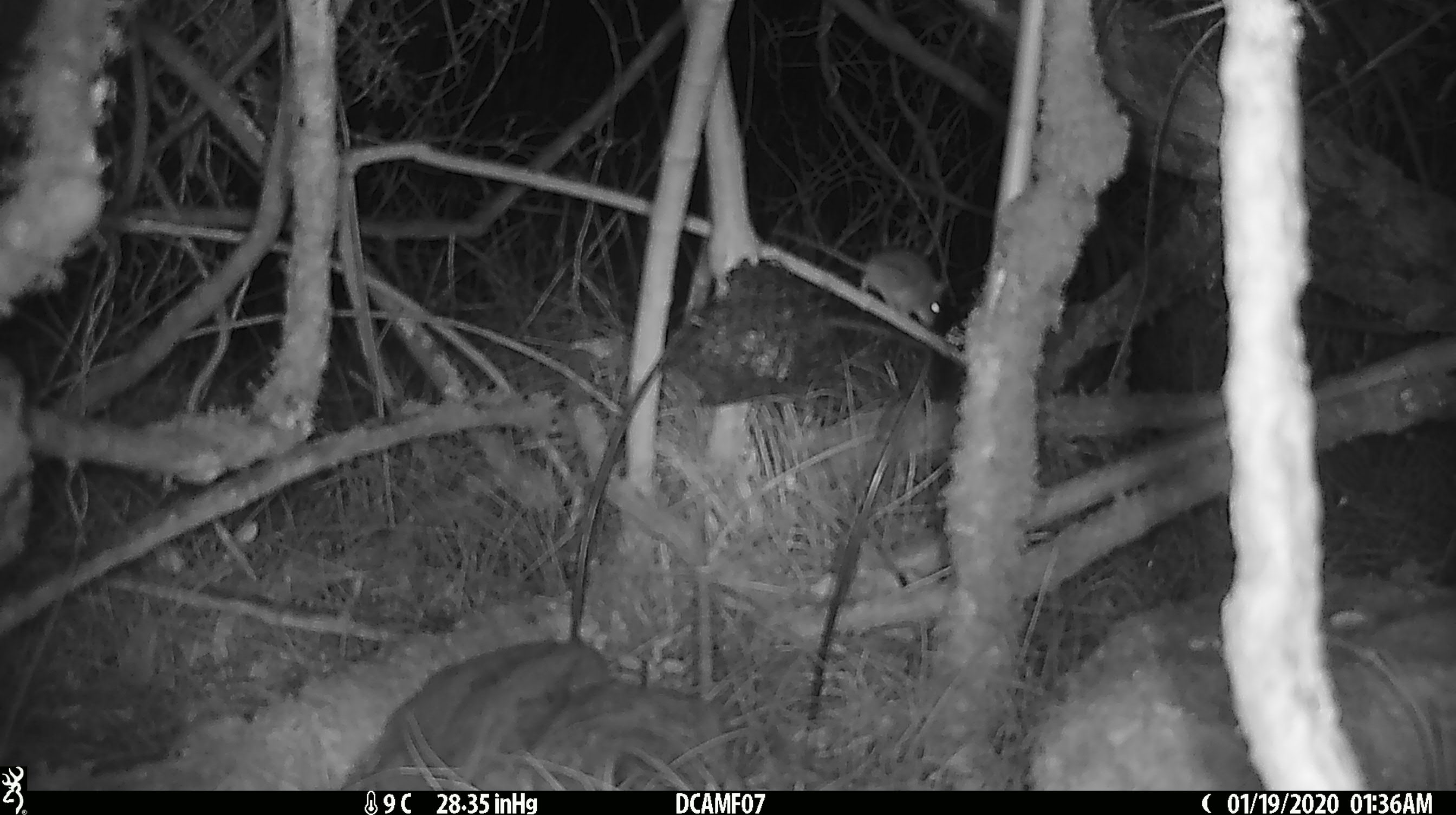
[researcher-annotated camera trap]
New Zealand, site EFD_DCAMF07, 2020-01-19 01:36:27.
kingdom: Animalia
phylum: Chordata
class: Mammalia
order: Rodentia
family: Muridae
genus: Mus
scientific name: Mus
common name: mouse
Mouse (Mus).